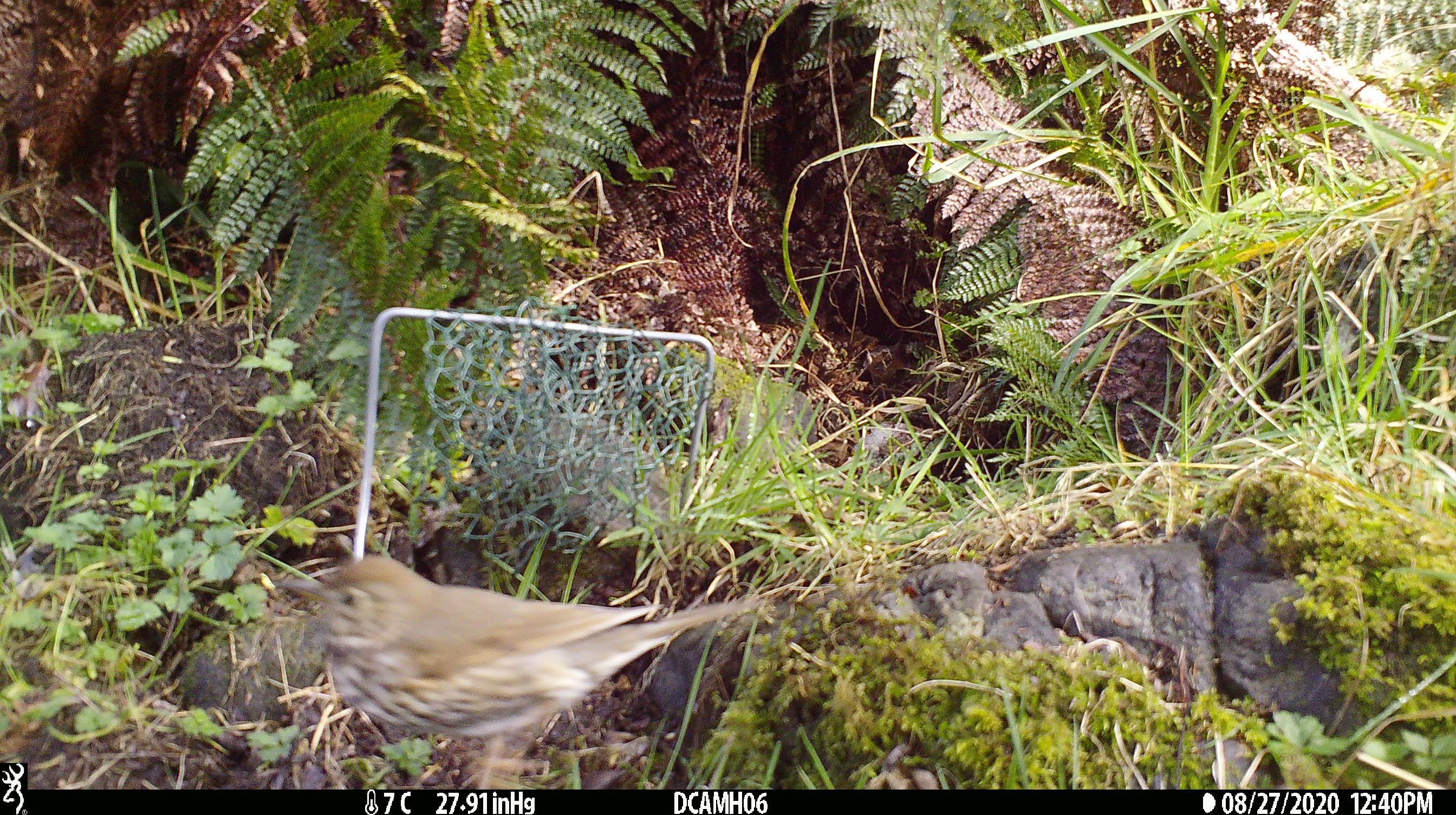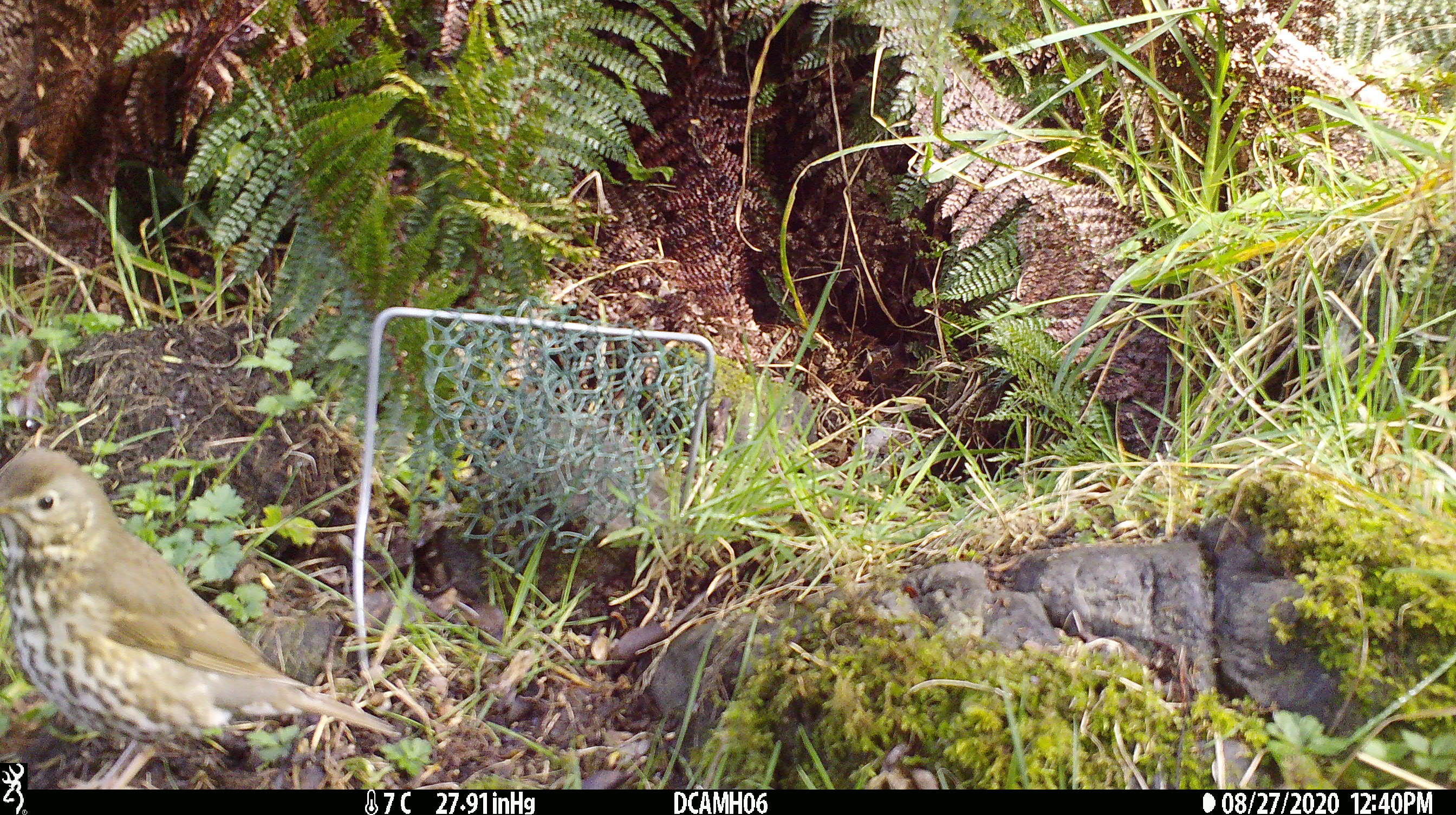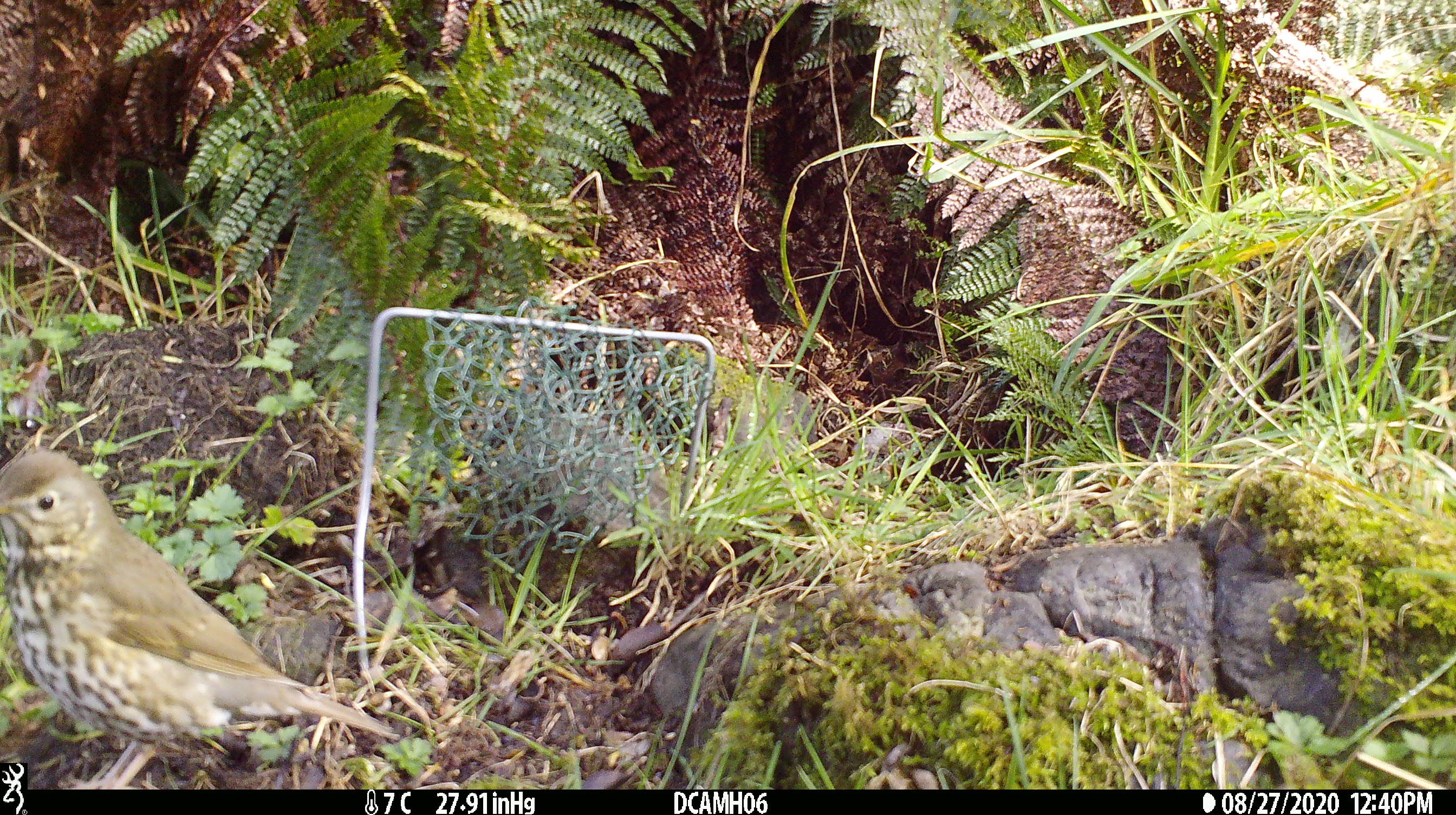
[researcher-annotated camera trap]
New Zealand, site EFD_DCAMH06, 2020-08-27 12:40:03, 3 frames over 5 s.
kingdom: Animalia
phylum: Chordata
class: Aves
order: Passeriformes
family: Turdidae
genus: Turdus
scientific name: Turdus philomelos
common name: song thrush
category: thrush